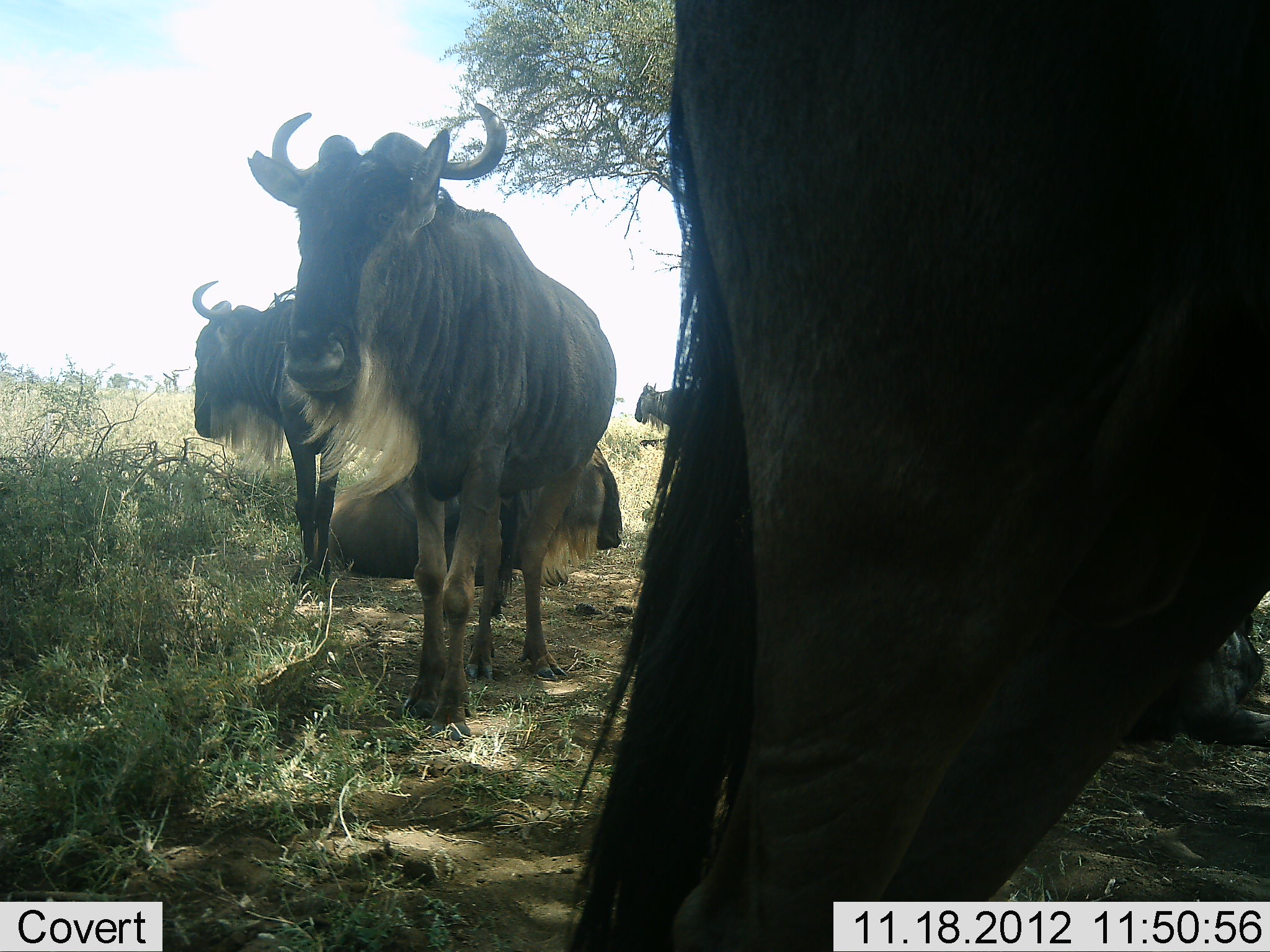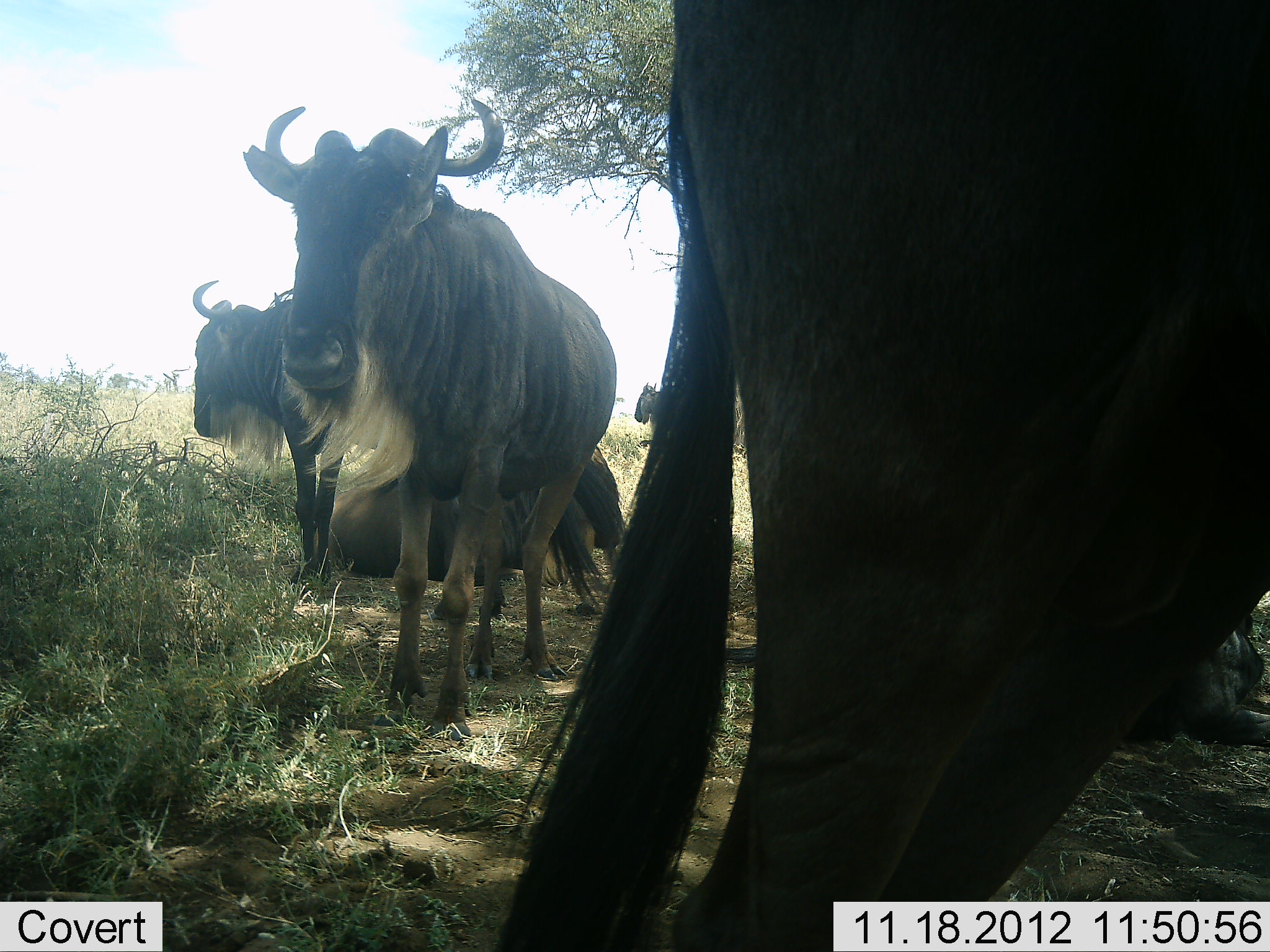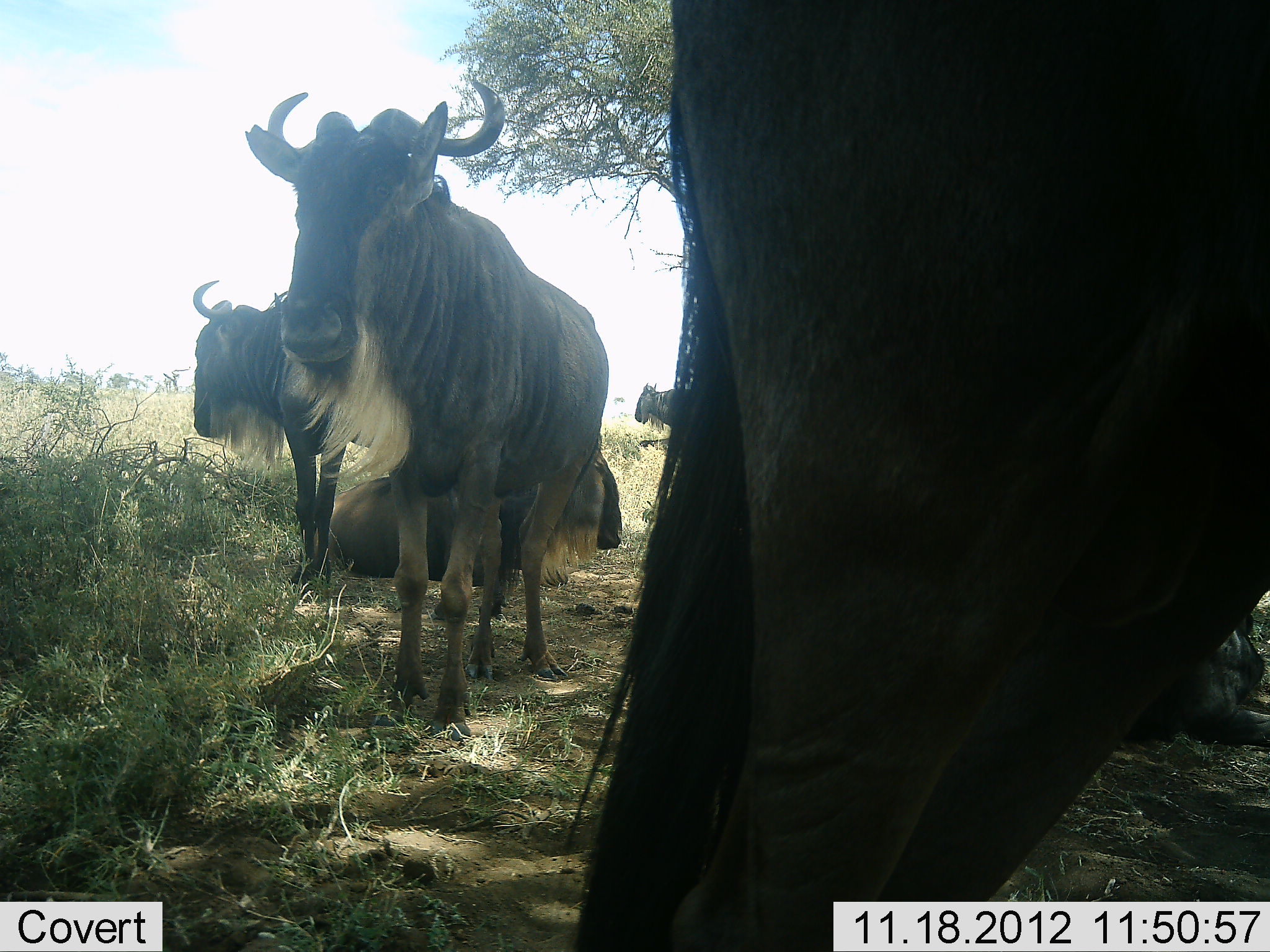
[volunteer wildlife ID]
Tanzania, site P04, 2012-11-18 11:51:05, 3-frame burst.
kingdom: Animalia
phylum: Chordata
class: Mammalia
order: Artiodactyla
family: Bovidae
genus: Connochaetes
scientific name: Connochaetes taurinus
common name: blue wildebeest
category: wildebeest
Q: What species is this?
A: Wildebeest (blue wildebeest) (Connochaetes taurinus).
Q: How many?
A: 6.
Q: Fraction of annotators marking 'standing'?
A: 90%.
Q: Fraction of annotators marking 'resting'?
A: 90%.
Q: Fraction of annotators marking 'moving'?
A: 20%.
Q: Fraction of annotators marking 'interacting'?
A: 0%.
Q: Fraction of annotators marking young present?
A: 0%.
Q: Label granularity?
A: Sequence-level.